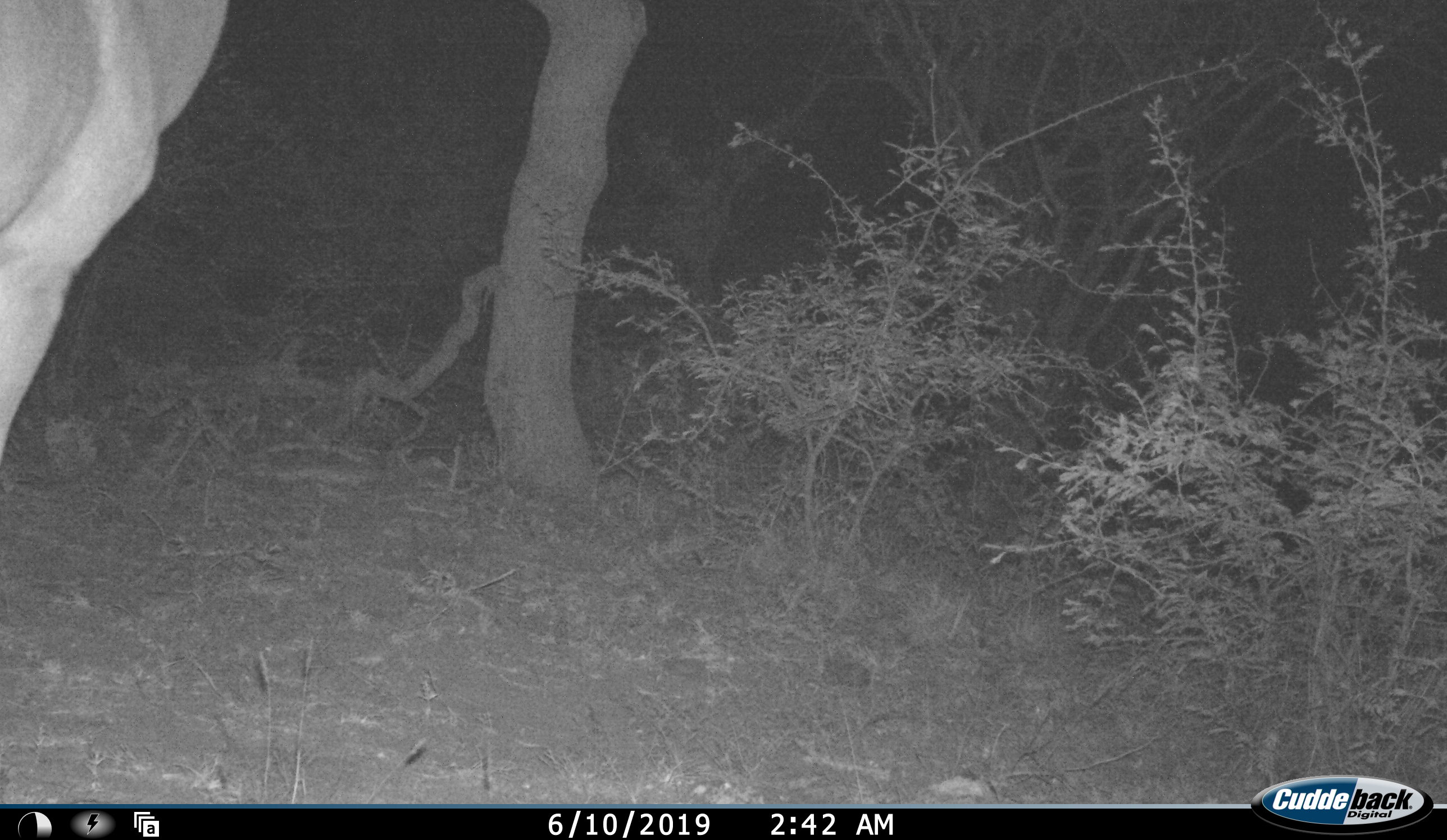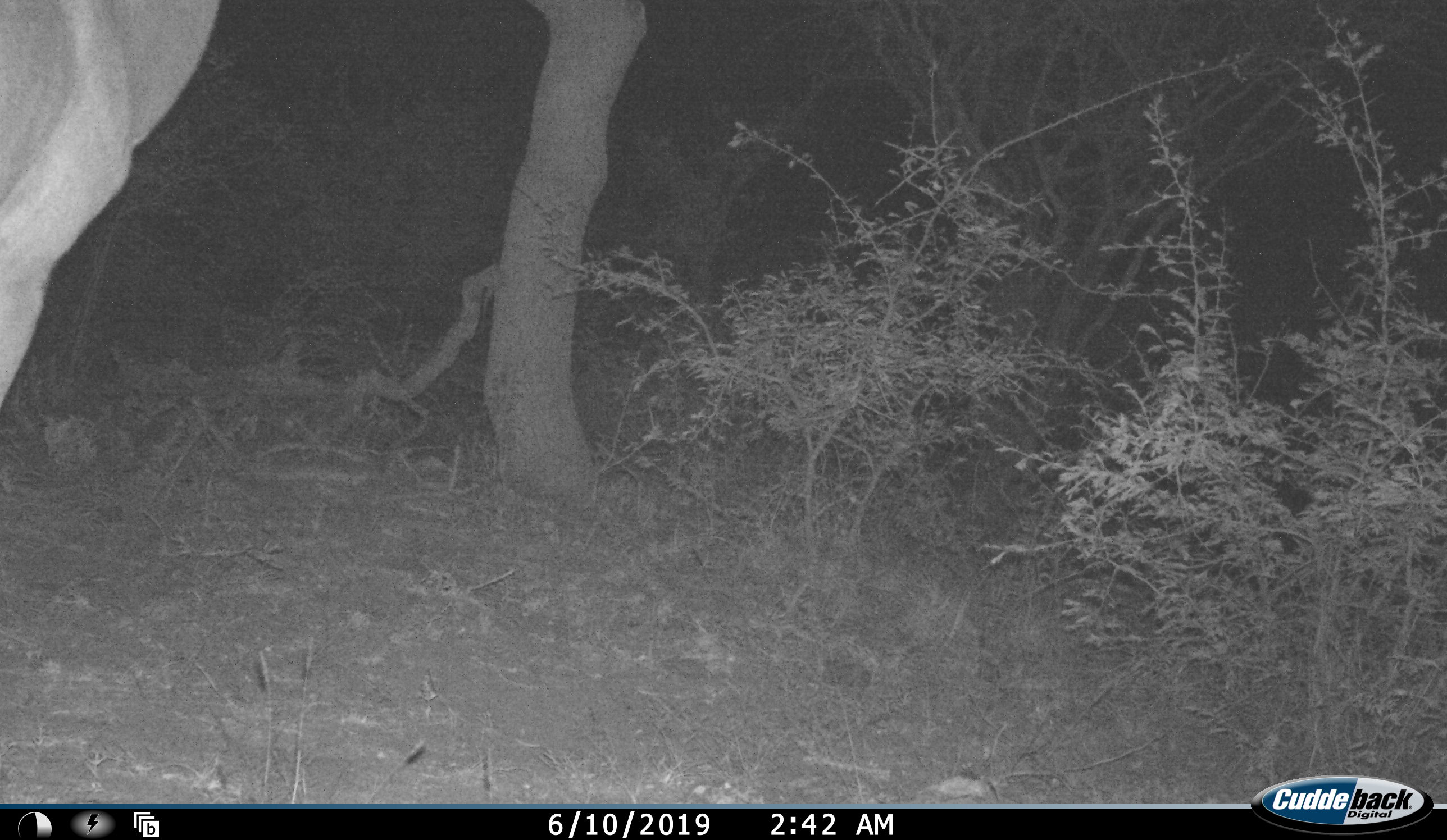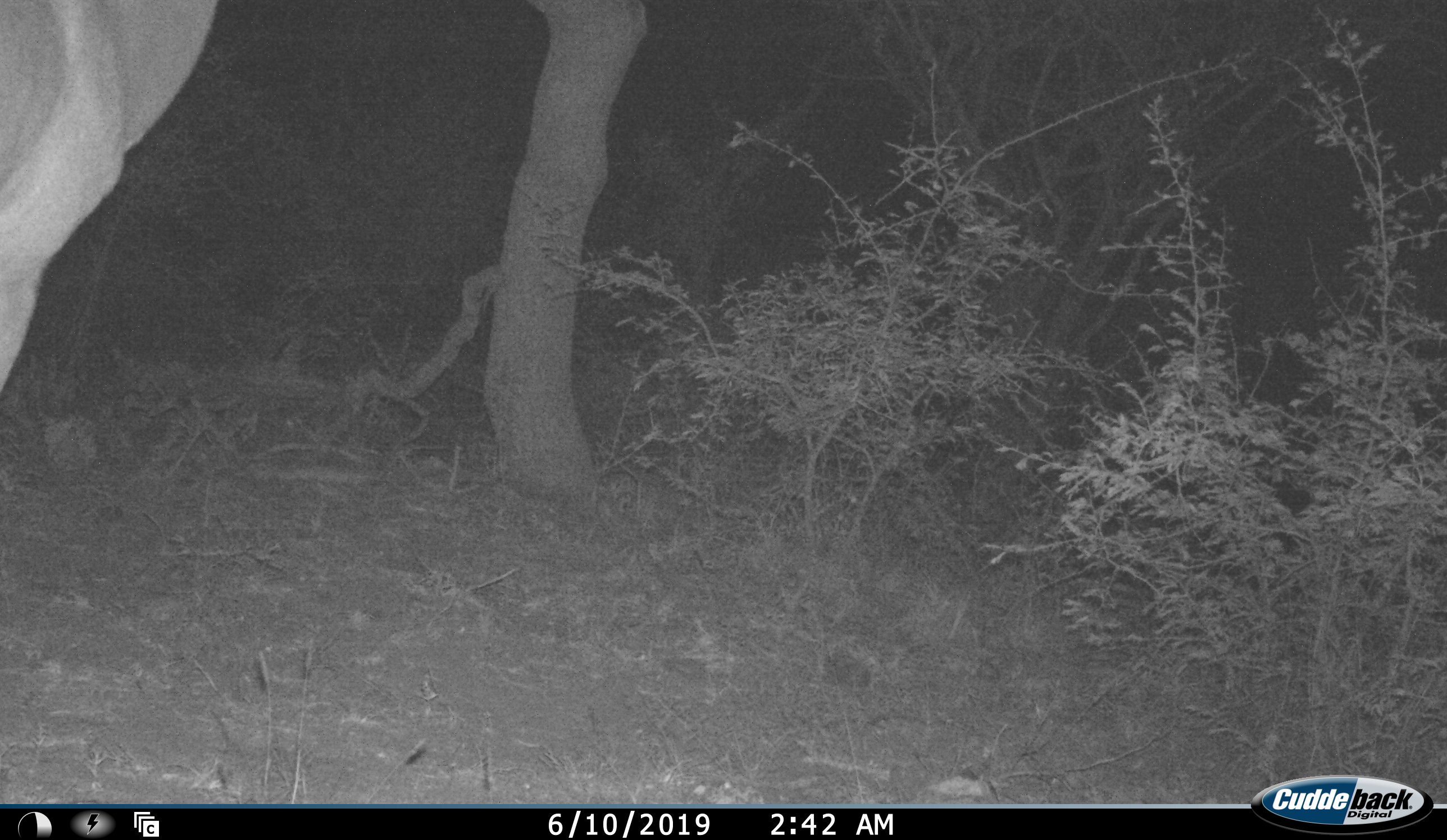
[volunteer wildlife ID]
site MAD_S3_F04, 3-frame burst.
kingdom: Animalia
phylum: Chordata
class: Mammalia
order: Artiodactyla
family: Bovidae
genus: Aepyceros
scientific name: Aepyceros melampus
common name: impala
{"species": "impala (Aepyceros melampus)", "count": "1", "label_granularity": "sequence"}